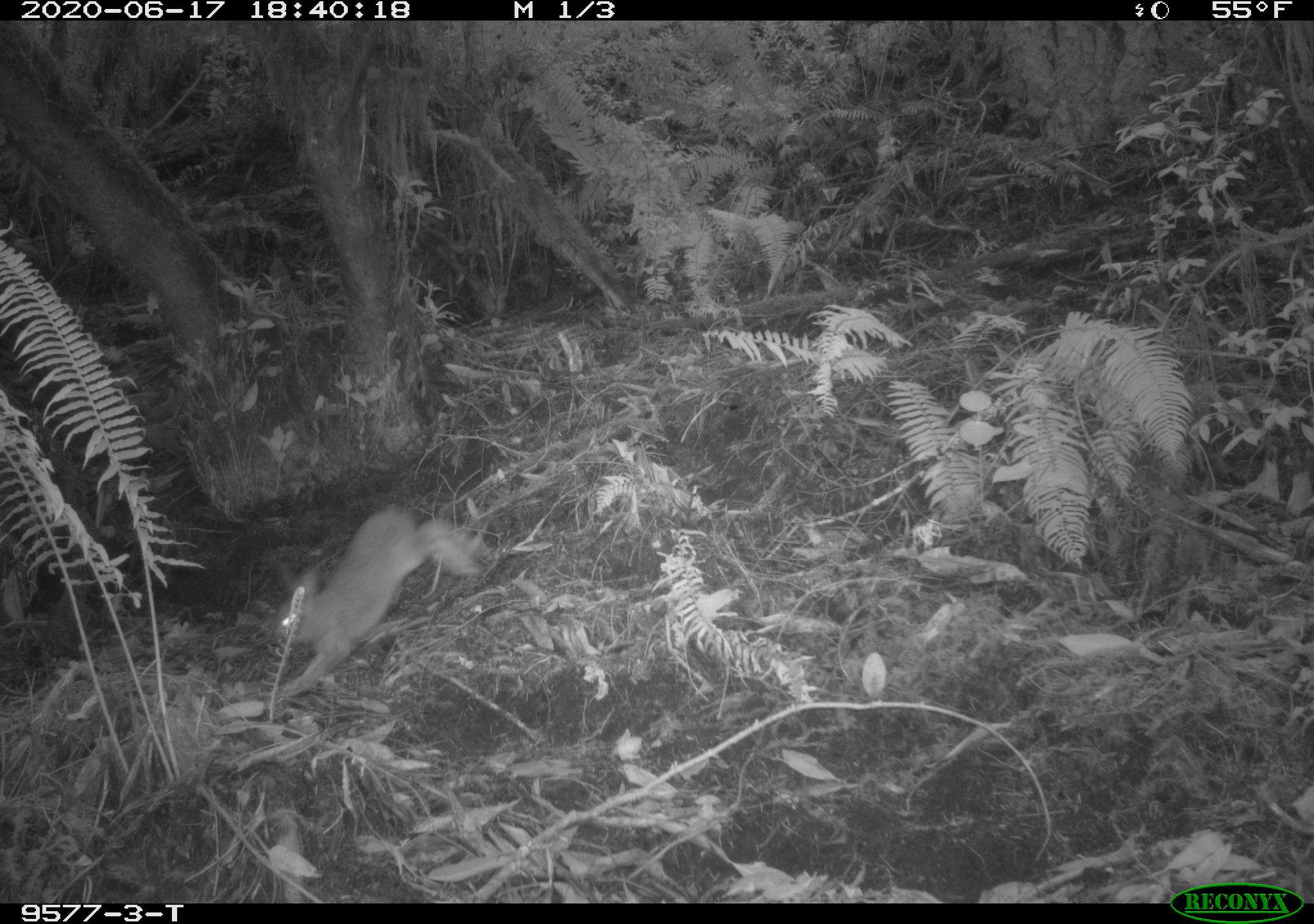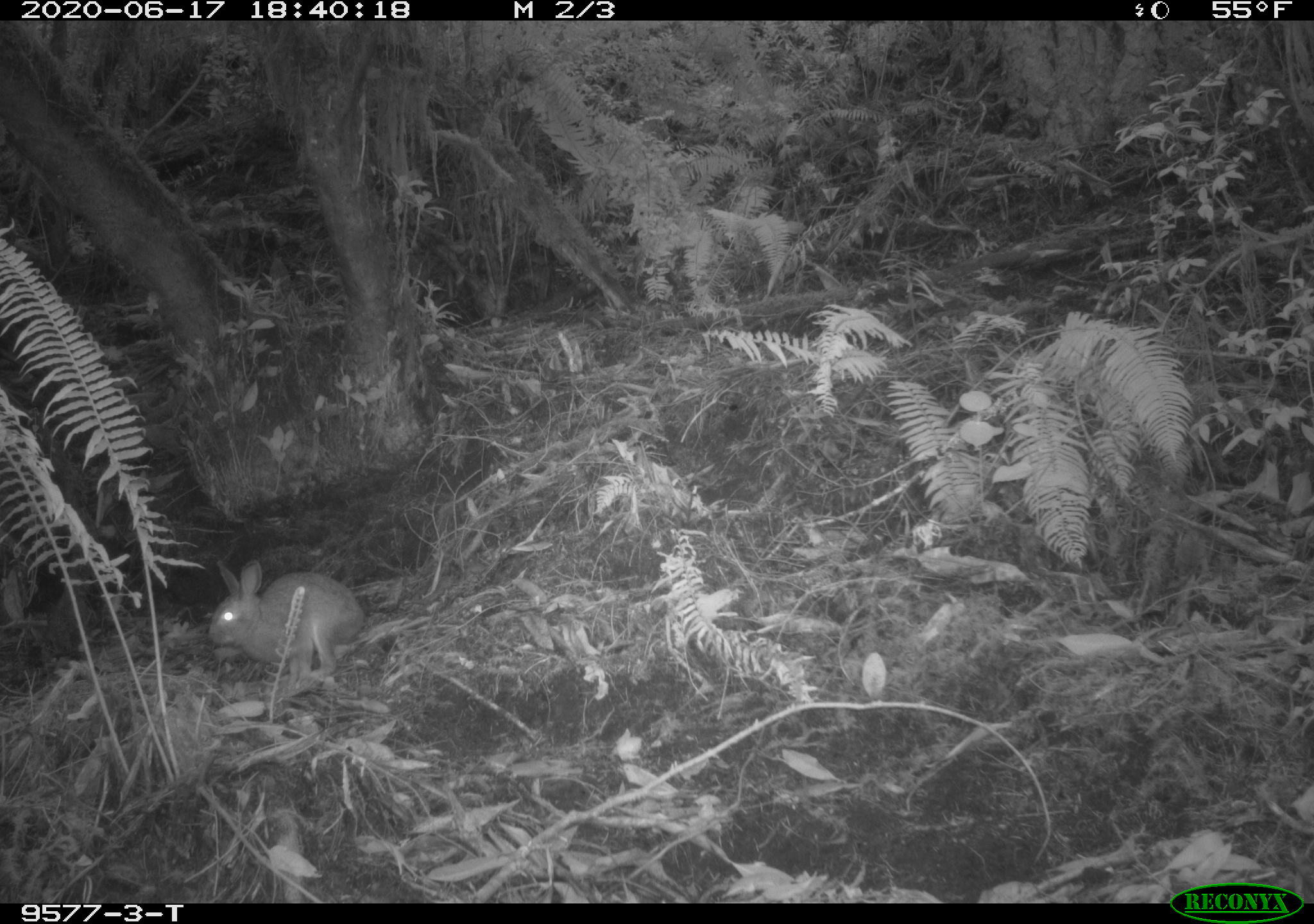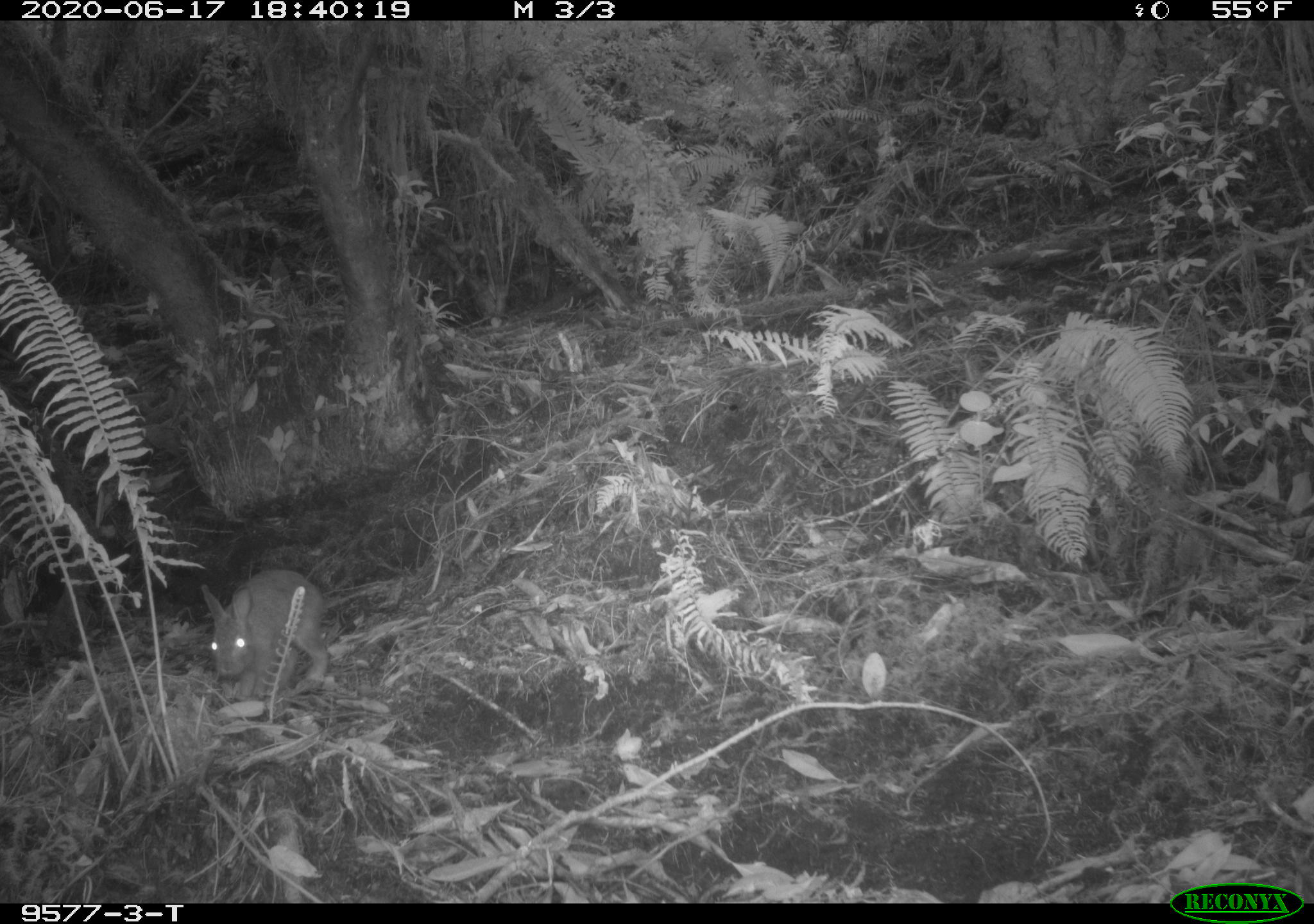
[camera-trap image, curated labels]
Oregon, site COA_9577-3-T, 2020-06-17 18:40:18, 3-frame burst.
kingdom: Animalia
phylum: Chordata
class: Mammalia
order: Lagomorpha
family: Leporidae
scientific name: Leporidae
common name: hares and rabbits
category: leporidae family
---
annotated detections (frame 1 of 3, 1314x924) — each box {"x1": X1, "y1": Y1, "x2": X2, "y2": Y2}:
leporidae family: {"x1": 266, "y1": 506, "x2": 487, "y2": 700}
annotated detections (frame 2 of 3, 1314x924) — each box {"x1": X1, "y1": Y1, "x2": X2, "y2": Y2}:
leporidae family: {"x1": 206, "y1": 556, "x2": 367, "y2": 681}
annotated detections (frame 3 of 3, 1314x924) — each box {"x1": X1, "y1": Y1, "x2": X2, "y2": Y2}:
leporidae family: {"x1": 202, "y1": 566, "x2": 325, "y2": 714}